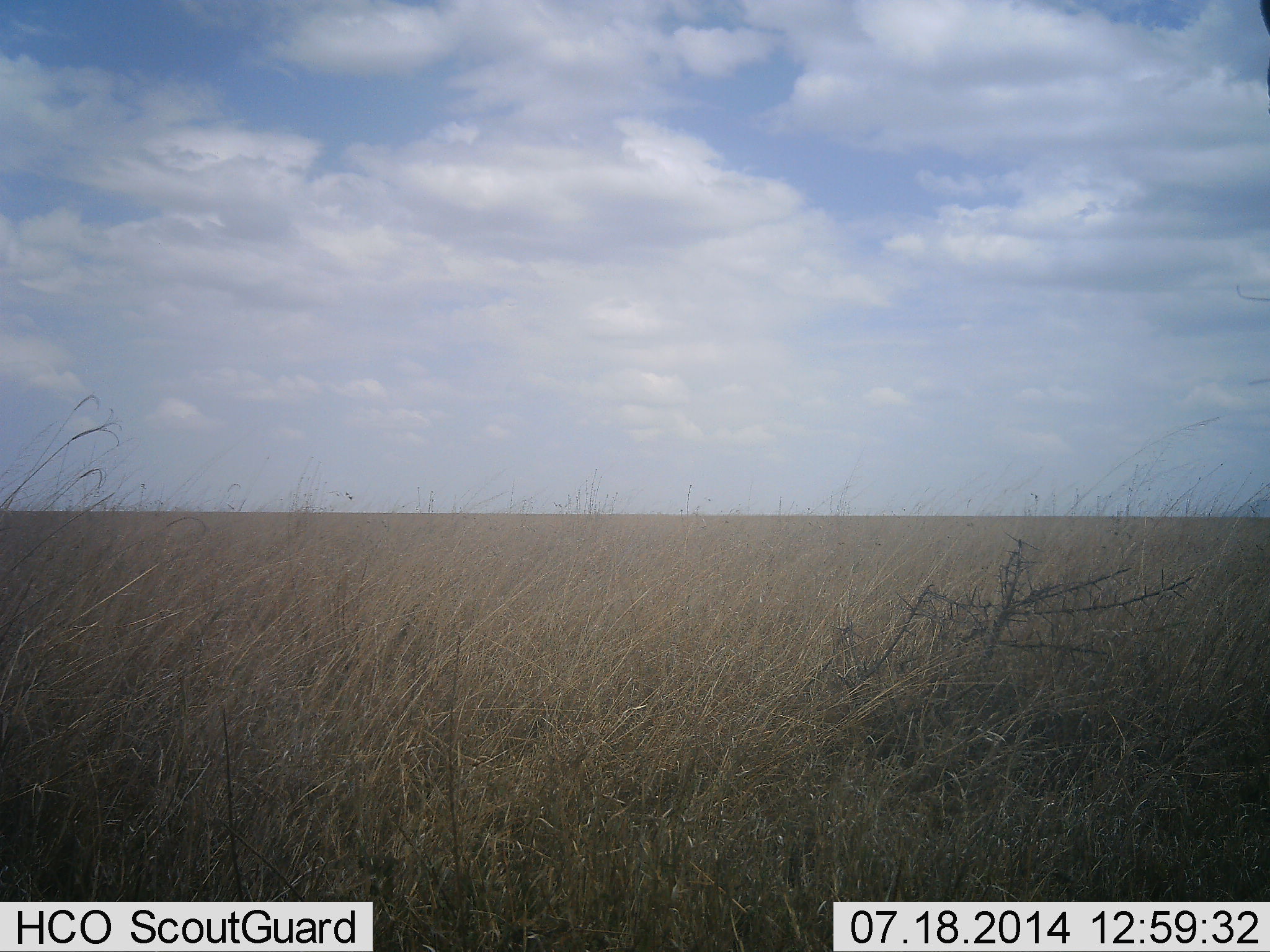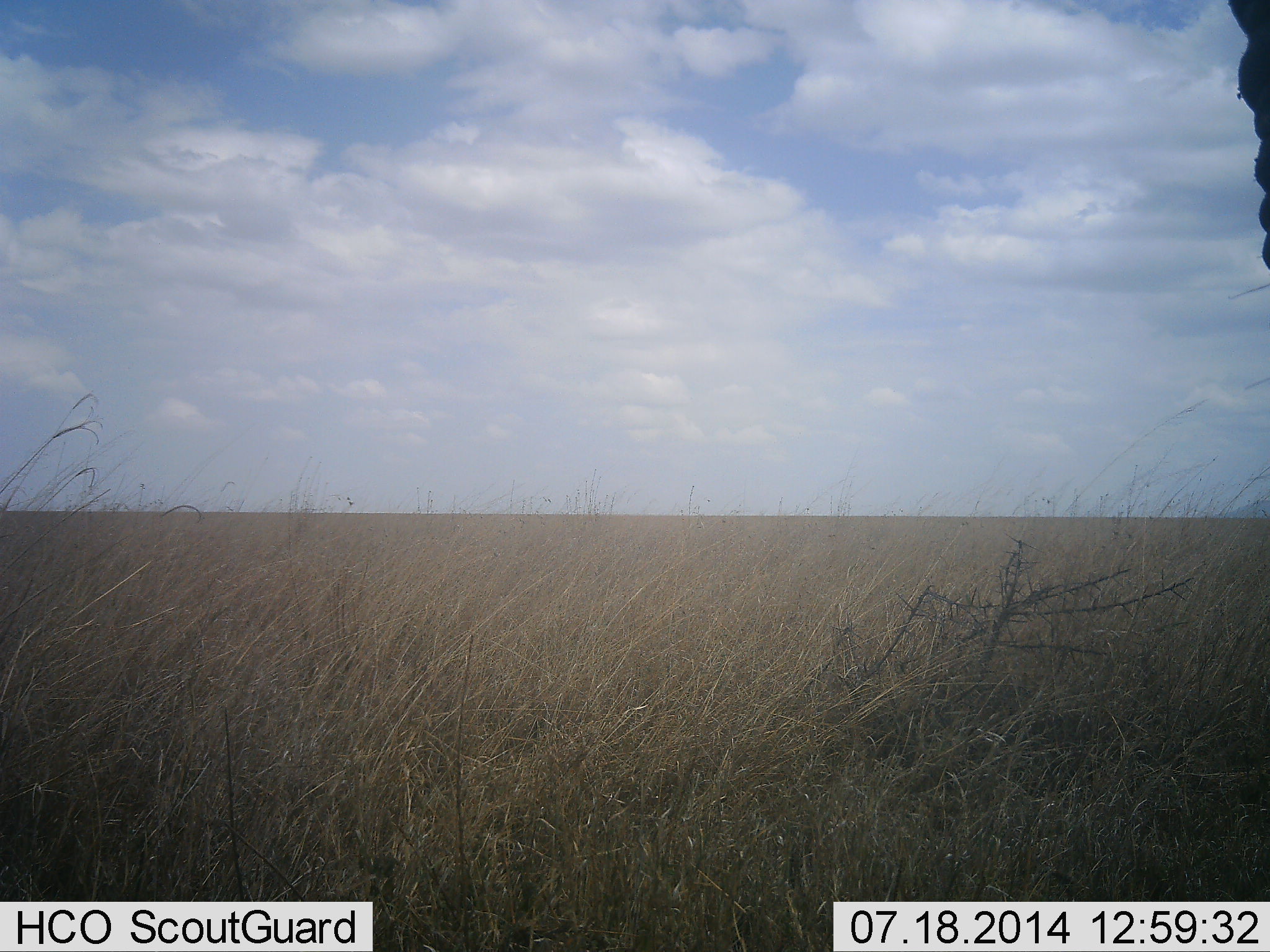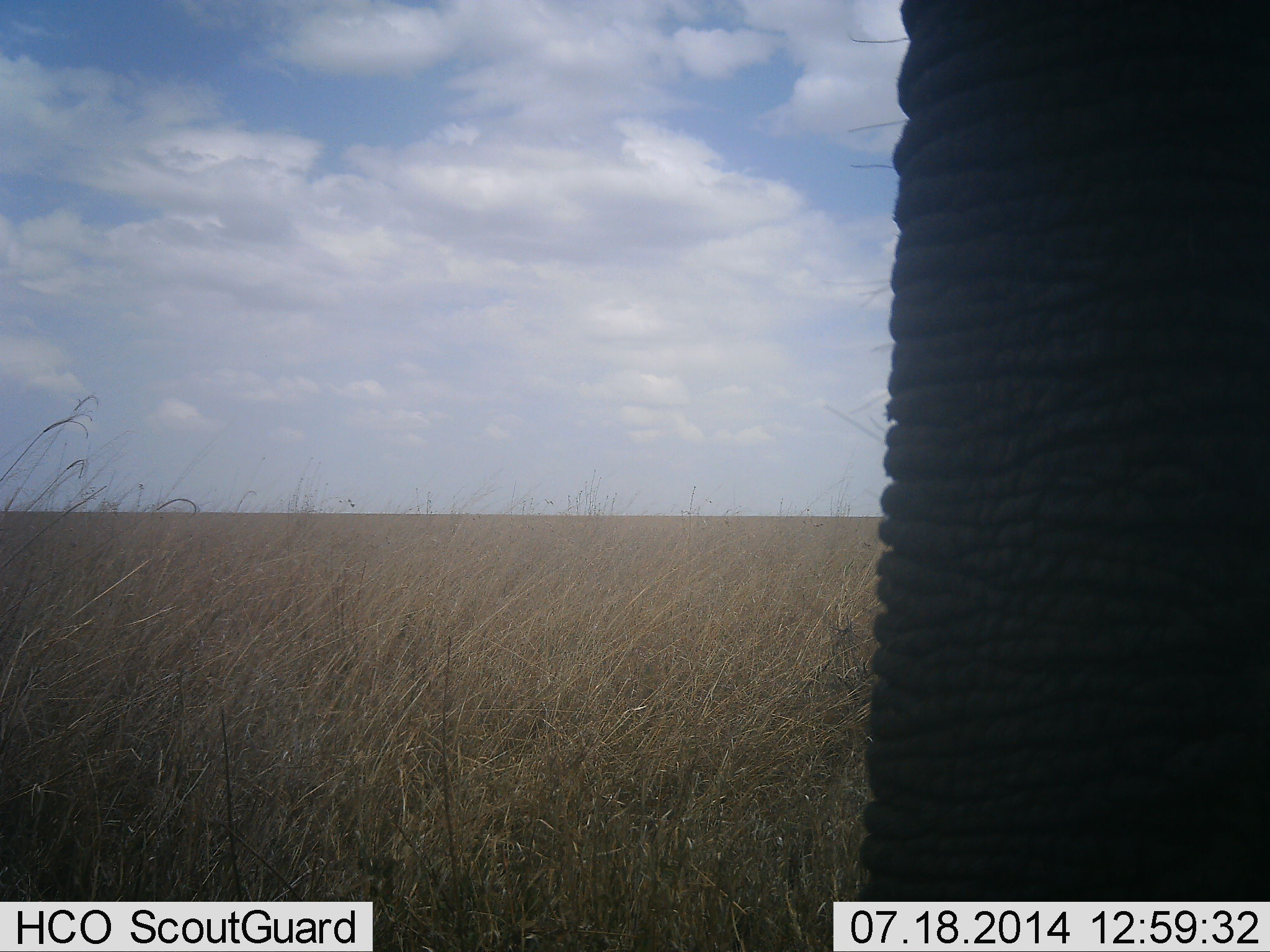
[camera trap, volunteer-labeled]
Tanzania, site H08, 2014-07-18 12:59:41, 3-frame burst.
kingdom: Animalia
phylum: Chordata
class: Mammalia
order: Proboscidea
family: Elephantidae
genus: Loxodonta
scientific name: Loxodonta africana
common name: african bush elephant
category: elephant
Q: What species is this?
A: Elephant (african bush elephant) (Loxodonta africana).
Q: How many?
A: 1.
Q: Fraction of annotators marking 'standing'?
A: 18%.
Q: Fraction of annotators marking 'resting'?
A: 0%.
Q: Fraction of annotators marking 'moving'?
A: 64%.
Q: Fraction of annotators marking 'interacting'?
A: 9%.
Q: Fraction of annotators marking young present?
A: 0%.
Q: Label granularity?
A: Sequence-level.